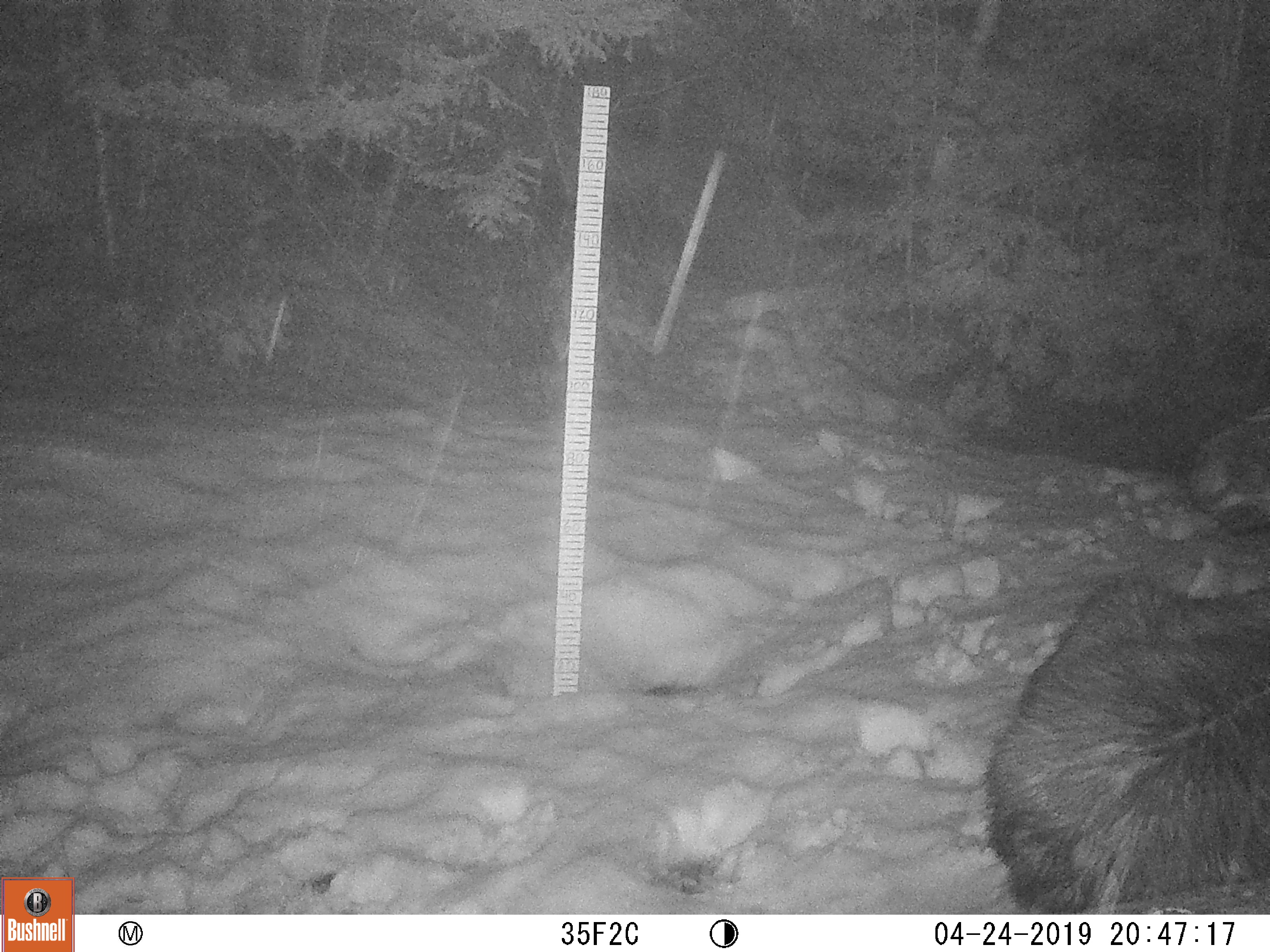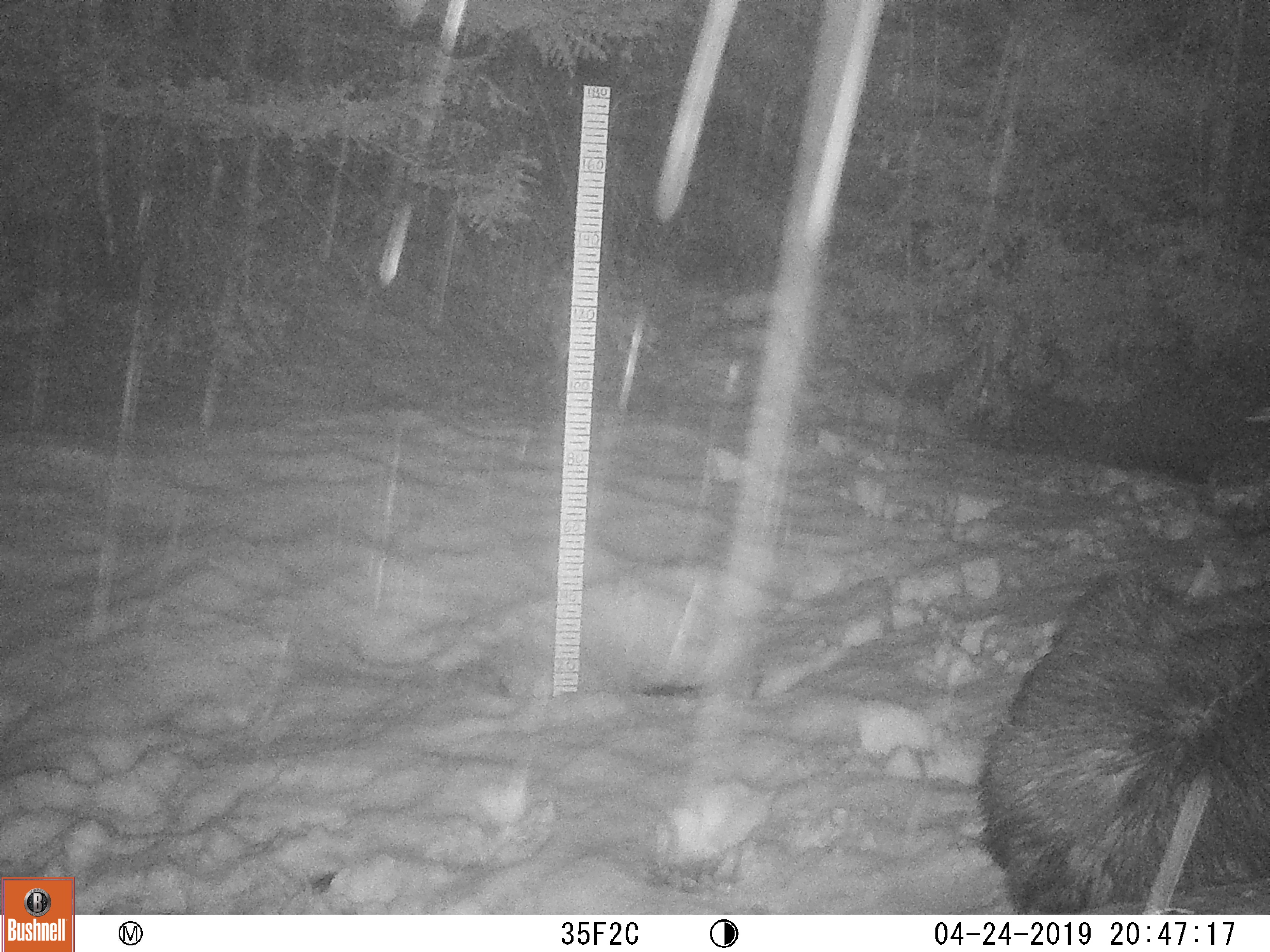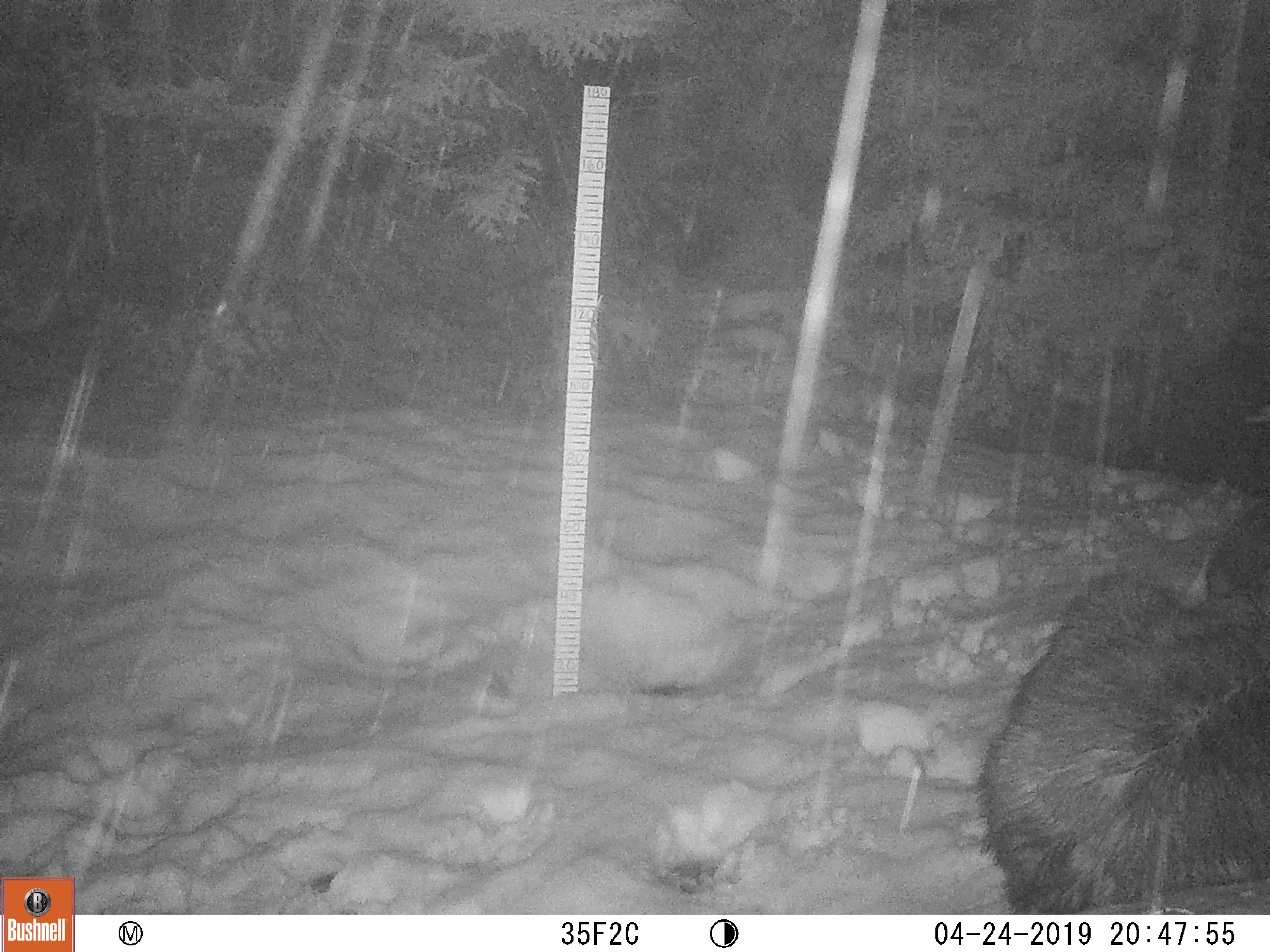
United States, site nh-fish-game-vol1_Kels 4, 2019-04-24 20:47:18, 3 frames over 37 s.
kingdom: Animalia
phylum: Chordata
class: Mammalia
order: Artiodactyla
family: Cervidae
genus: Alces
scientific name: Alces alces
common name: moose